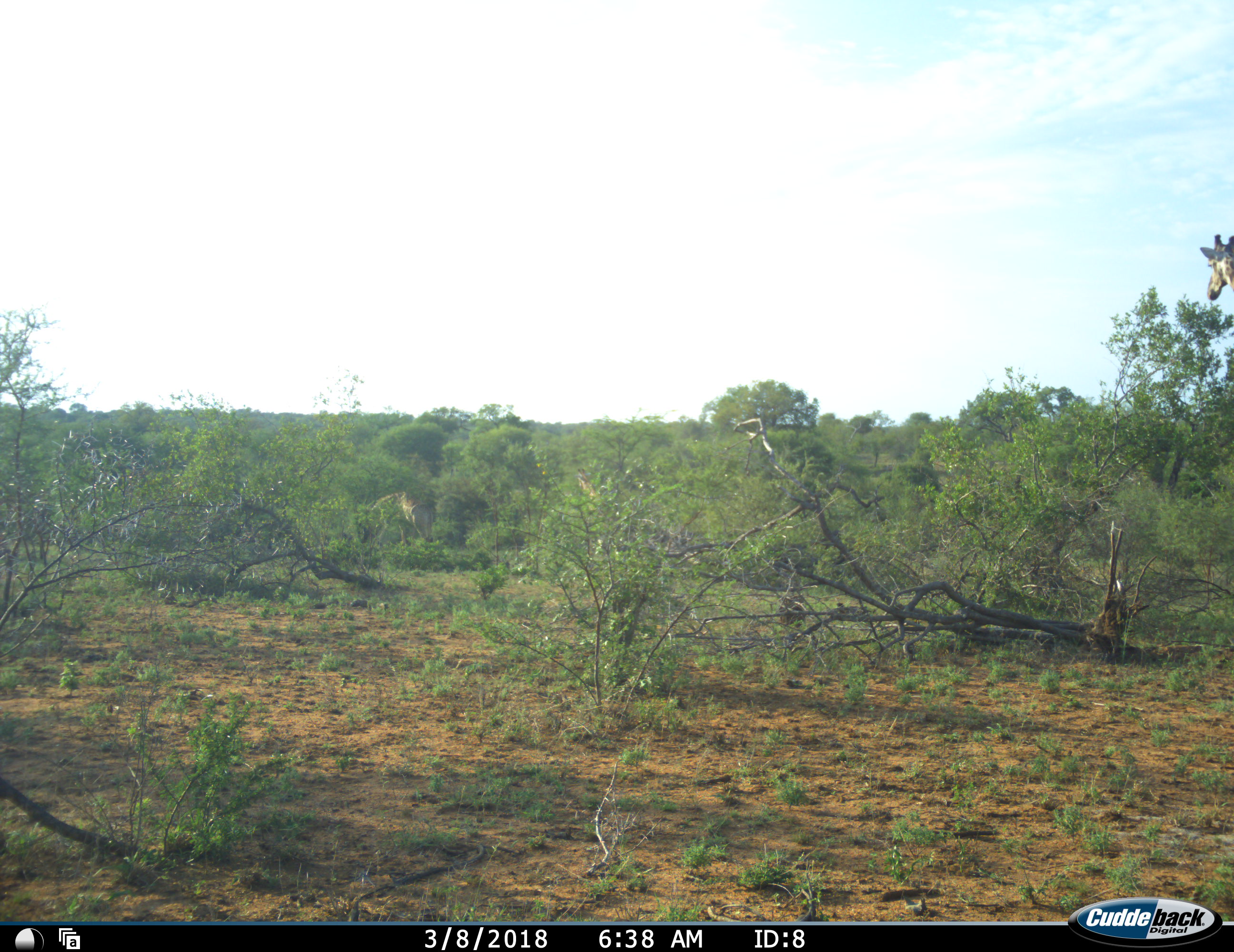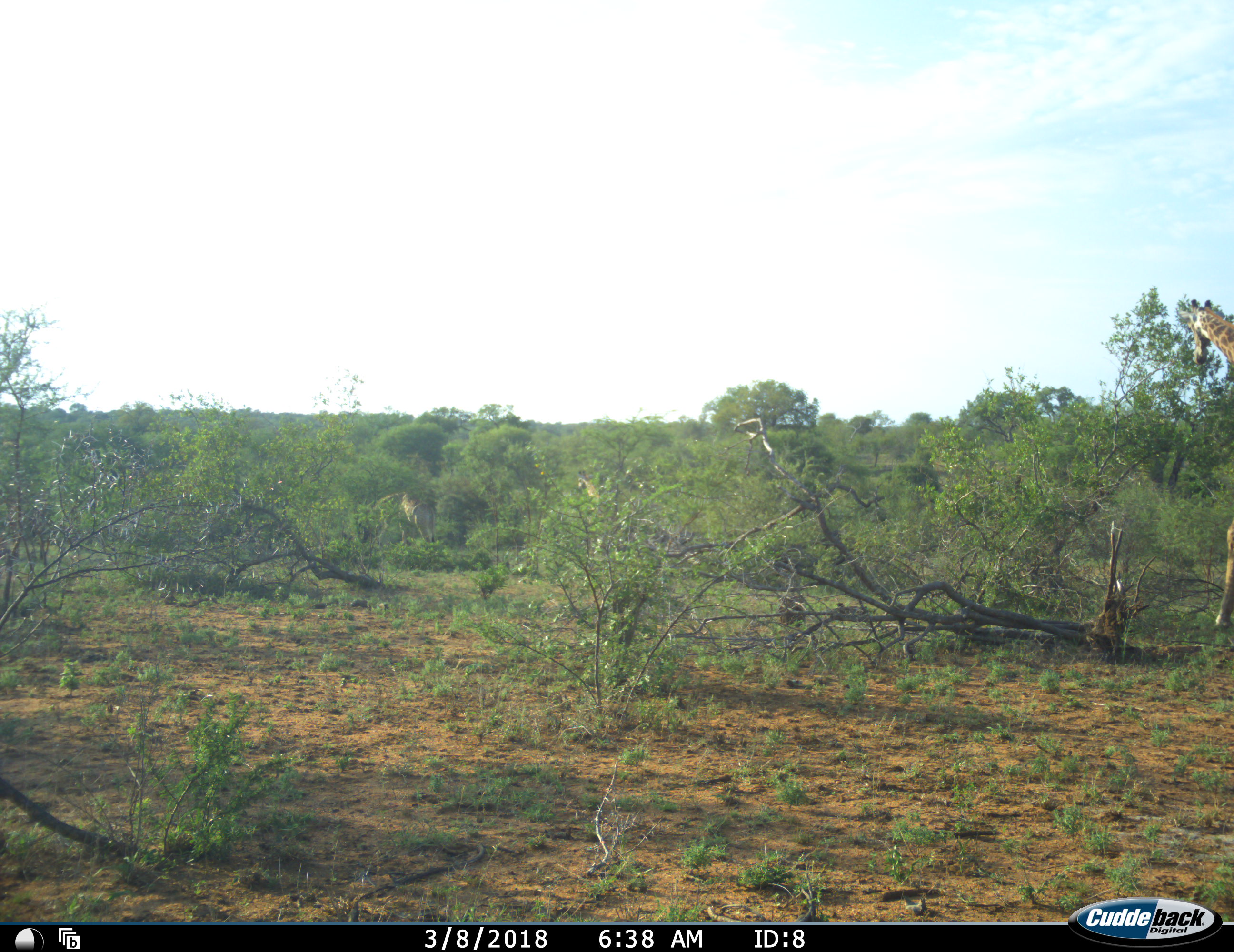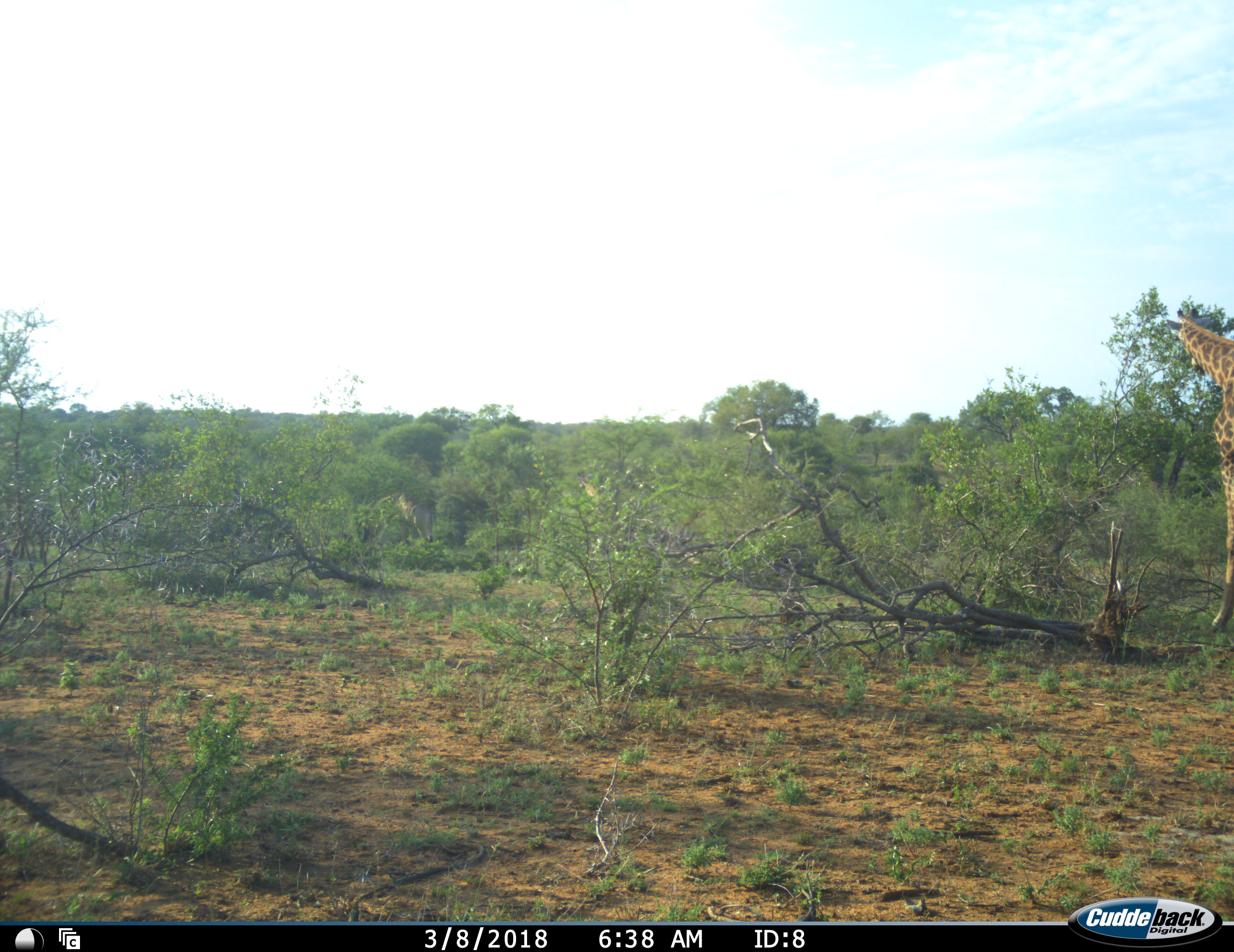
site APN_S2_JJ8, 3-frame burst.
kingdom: Animalia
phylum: Chordata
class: Mammalia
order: Artiodactyla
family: Giraffidae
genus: Giraffa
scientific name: Giraffa camelopardalis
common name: giraffe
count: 3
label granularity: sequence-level